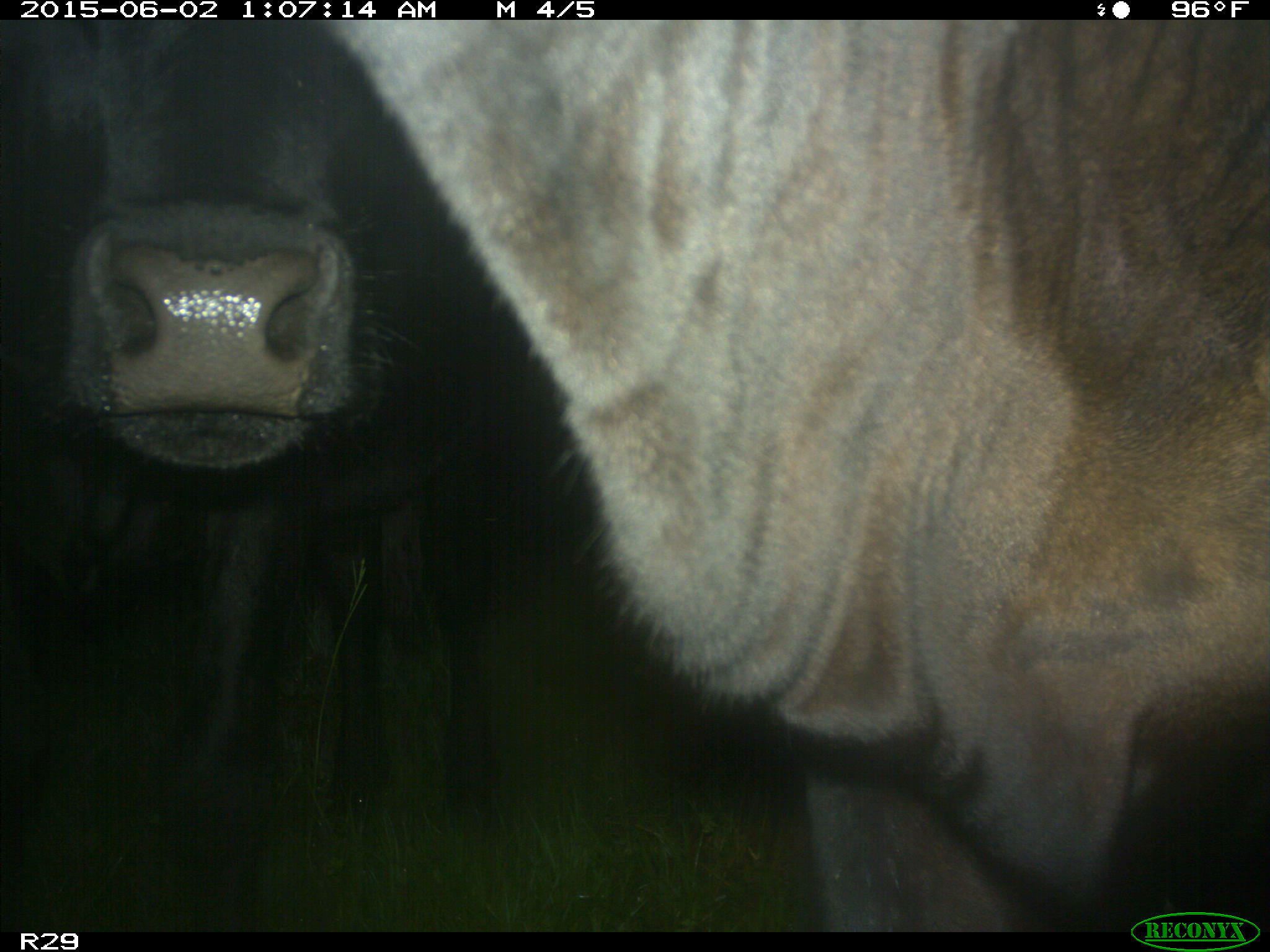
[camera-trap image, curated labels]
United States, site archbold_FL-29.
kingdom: Animalia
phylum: Chordata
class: Mammalia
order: Artiodactyla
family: Bovidae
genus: Bos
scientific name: Bos taurus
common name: domestic cow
Bos taurus (domestic cow).